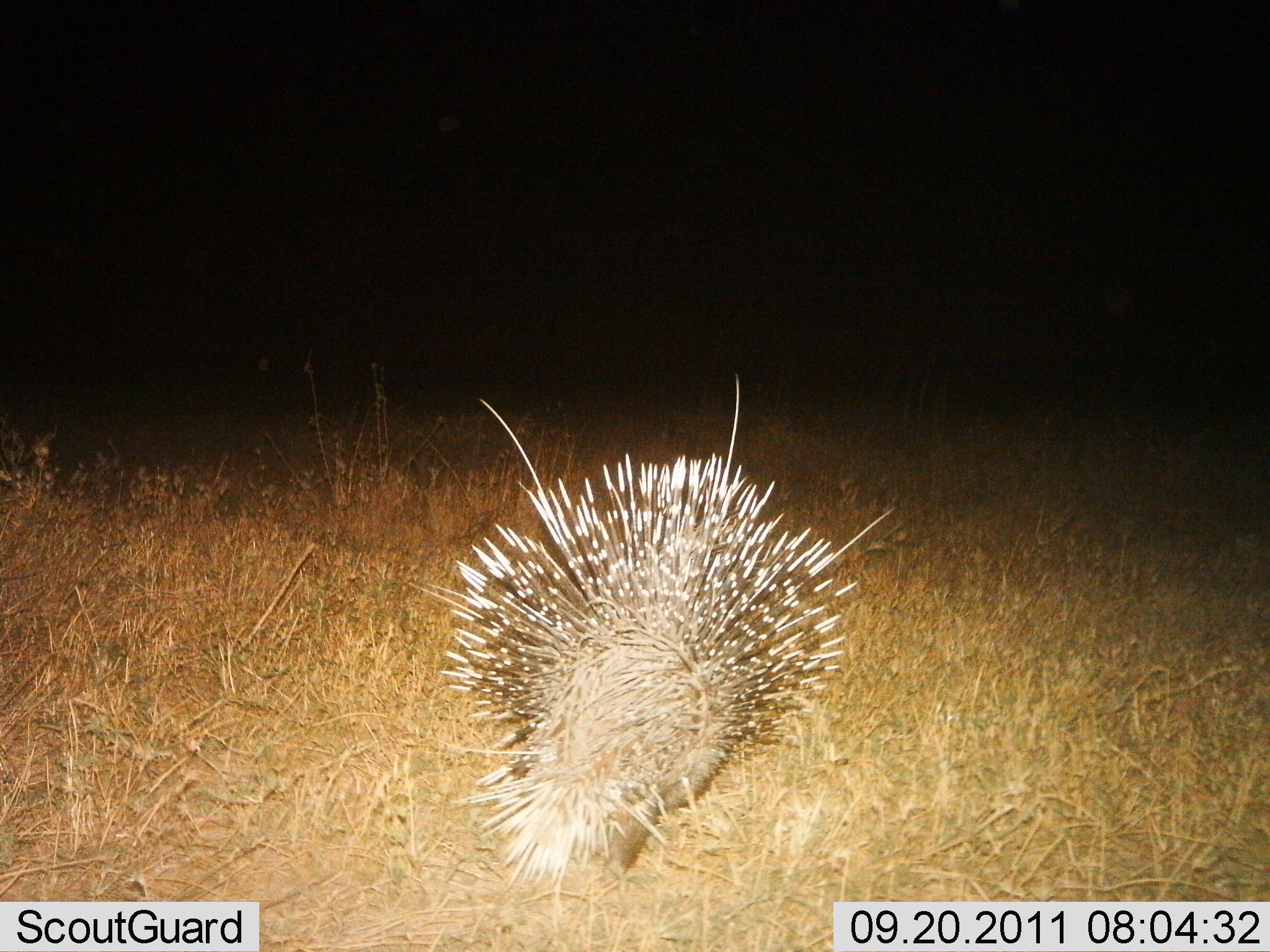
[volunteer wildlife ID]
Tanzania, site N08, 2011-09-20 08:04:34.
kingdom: Animalia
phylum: Chordata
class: Mammalia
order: Rodentia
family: Hystricidae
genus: Hystrix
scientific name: Hystrix cristata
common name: crested porcupine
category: porcupine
Porcupine (crested porcupine) (Hystrix cristata), count 1. Behavior (volunteer vote fractions): standing 77%, resting 0%, moving 23%, interacting 0%. Young present (vote fraction): 0%. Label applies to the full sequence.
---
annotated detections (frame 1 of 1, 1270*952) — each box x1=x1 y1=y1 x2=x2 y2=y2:
animal: x1=406 y1=370 x2=897 y2=900